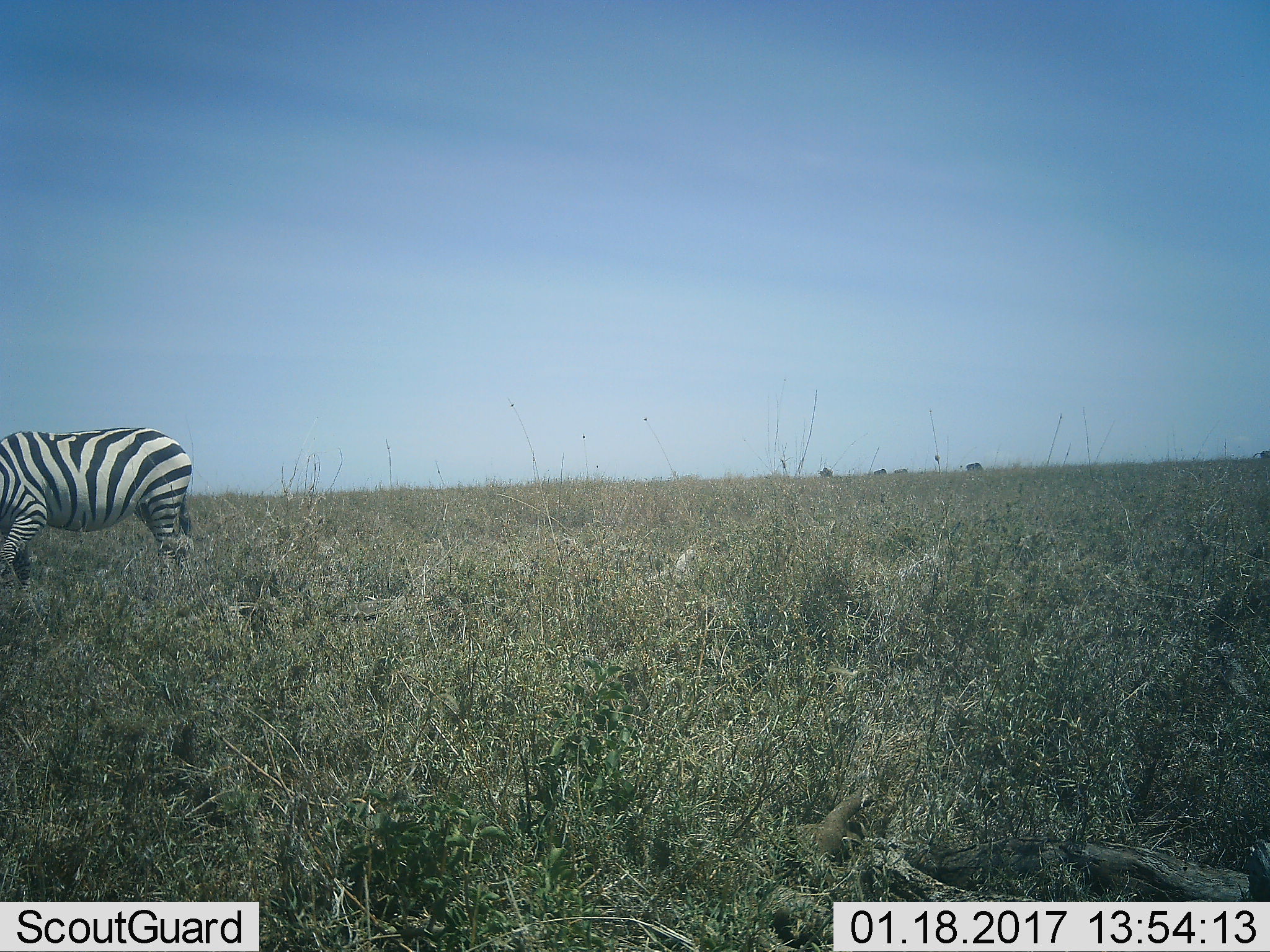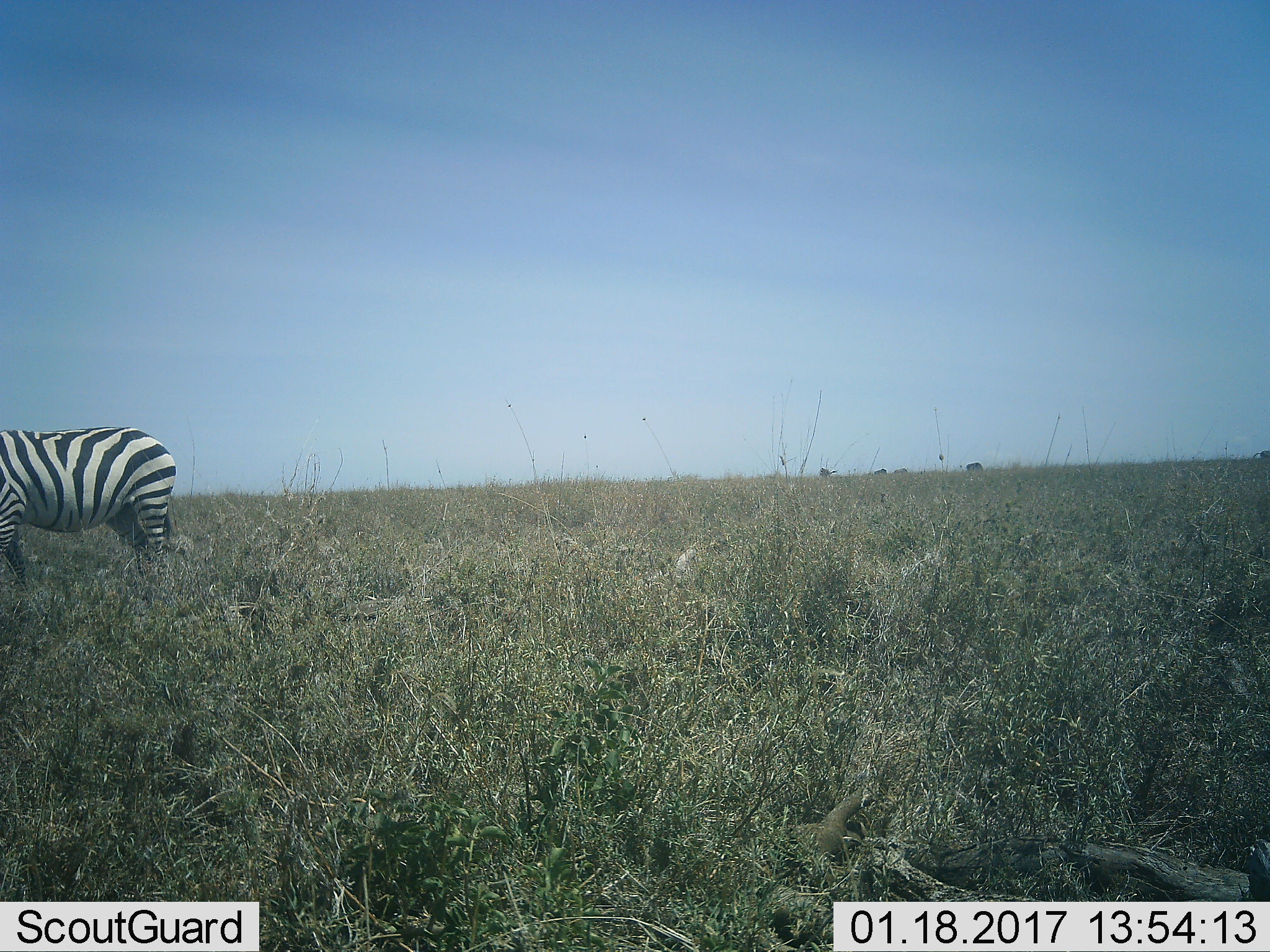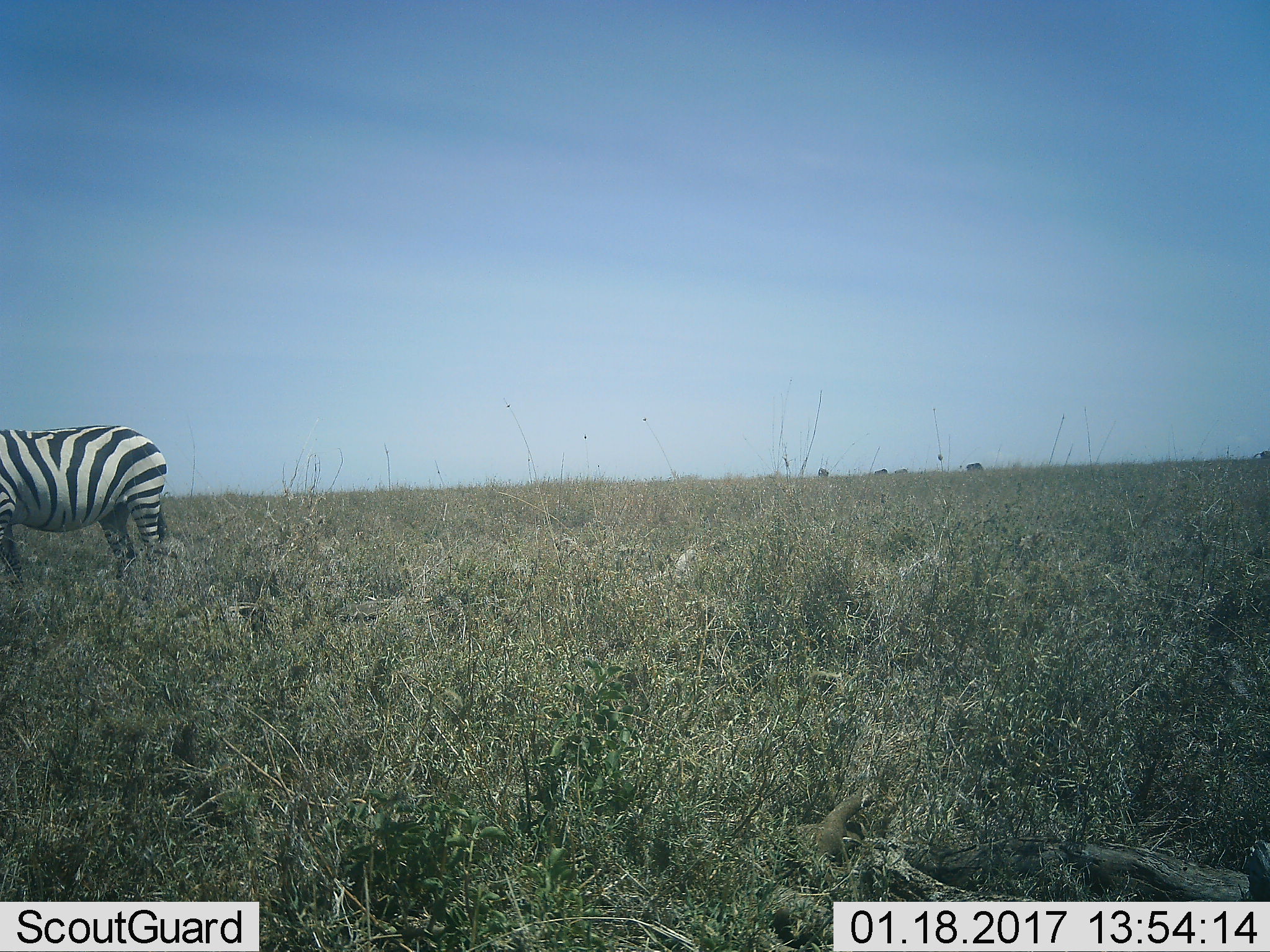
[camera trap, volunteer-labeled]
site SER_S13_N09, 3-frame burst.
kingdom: Animalia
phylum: Chordata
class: Mammalia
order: Perissodactyla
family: Equidae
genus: Equus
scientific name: Equus quagga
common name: plains zebra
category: zebraplains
Zebraplains (plains zebra) (Equus quagga), count 1. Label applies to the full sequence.